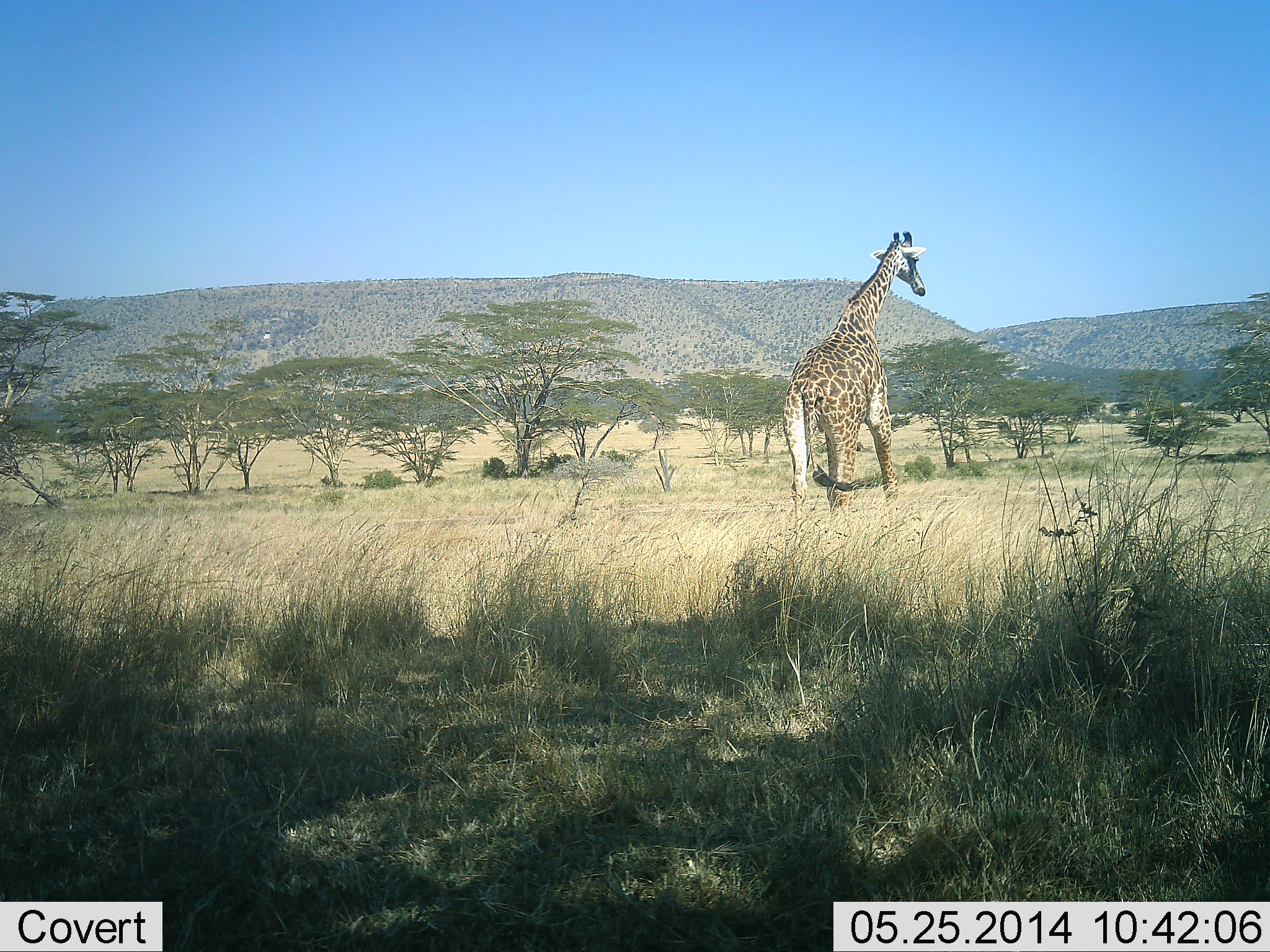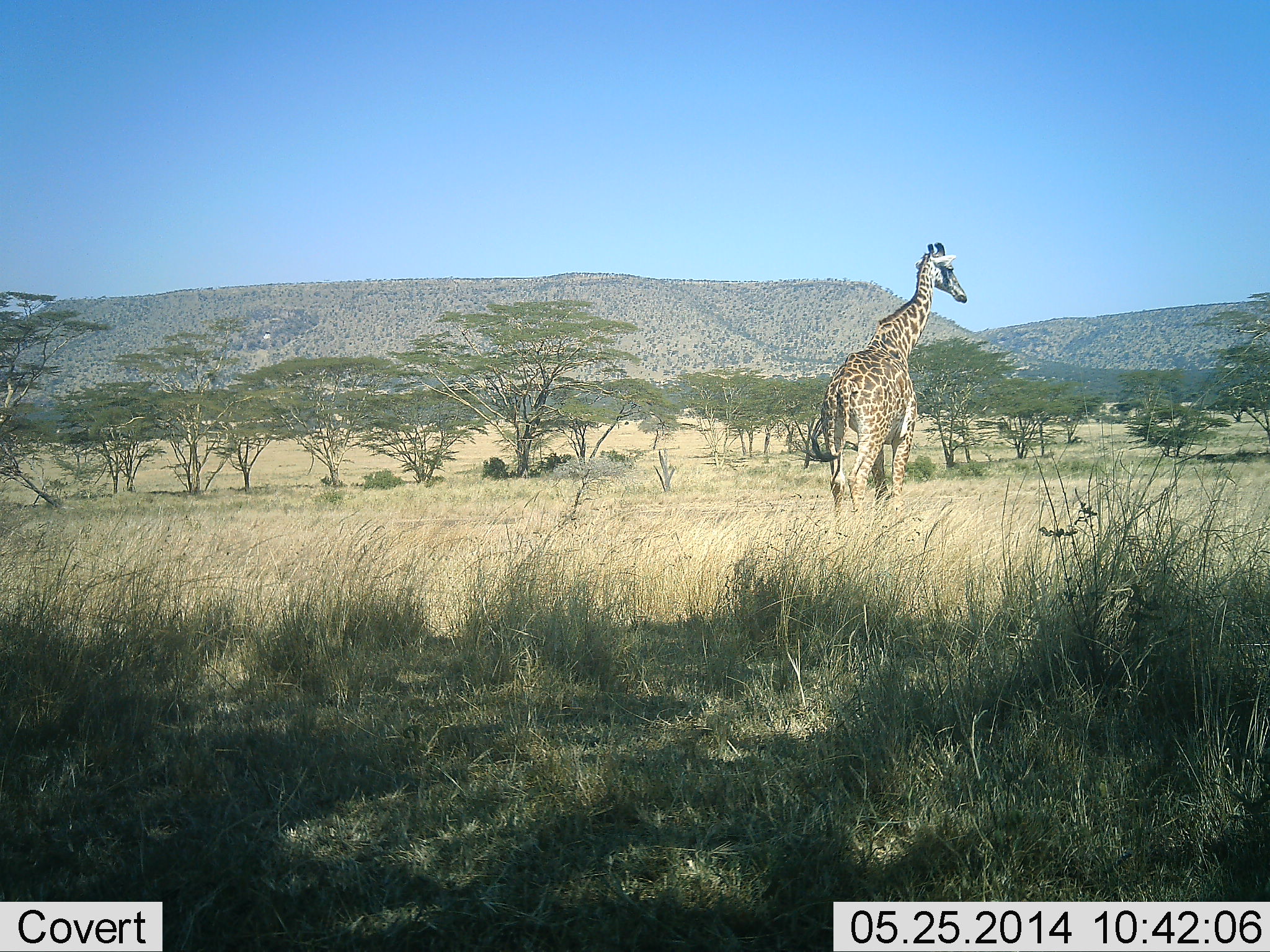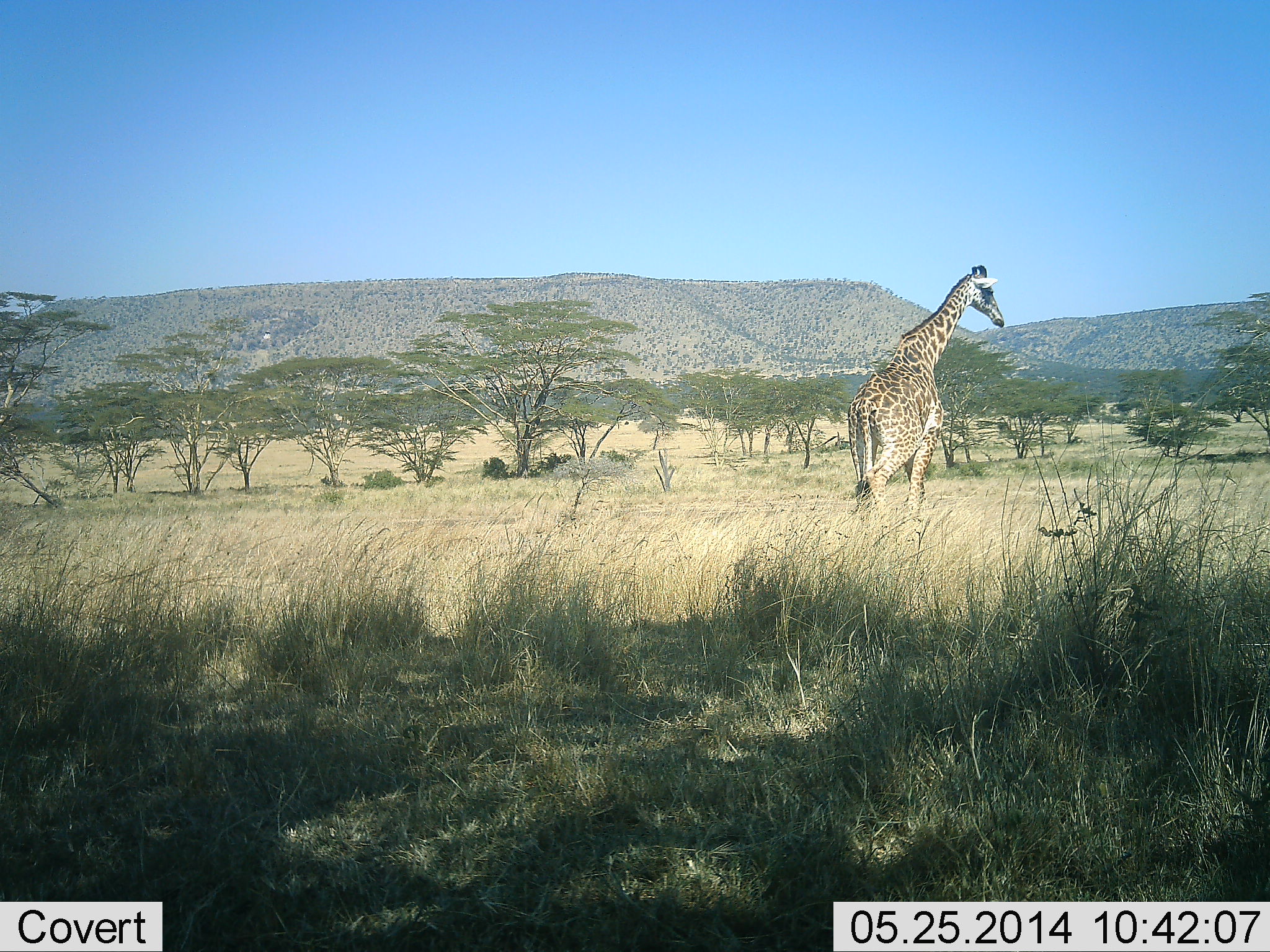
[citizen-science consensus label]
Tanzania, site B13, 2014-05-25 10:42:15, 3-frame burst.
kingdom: Animalia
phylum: Chordata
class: Mammalia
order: Artiodactyla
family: Giraffidae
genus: Giraffa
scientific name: Giraffa camelopardalis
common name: giraffe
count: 1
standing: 11%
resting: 0%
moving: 89%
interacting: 0%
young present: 0%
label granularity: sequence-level